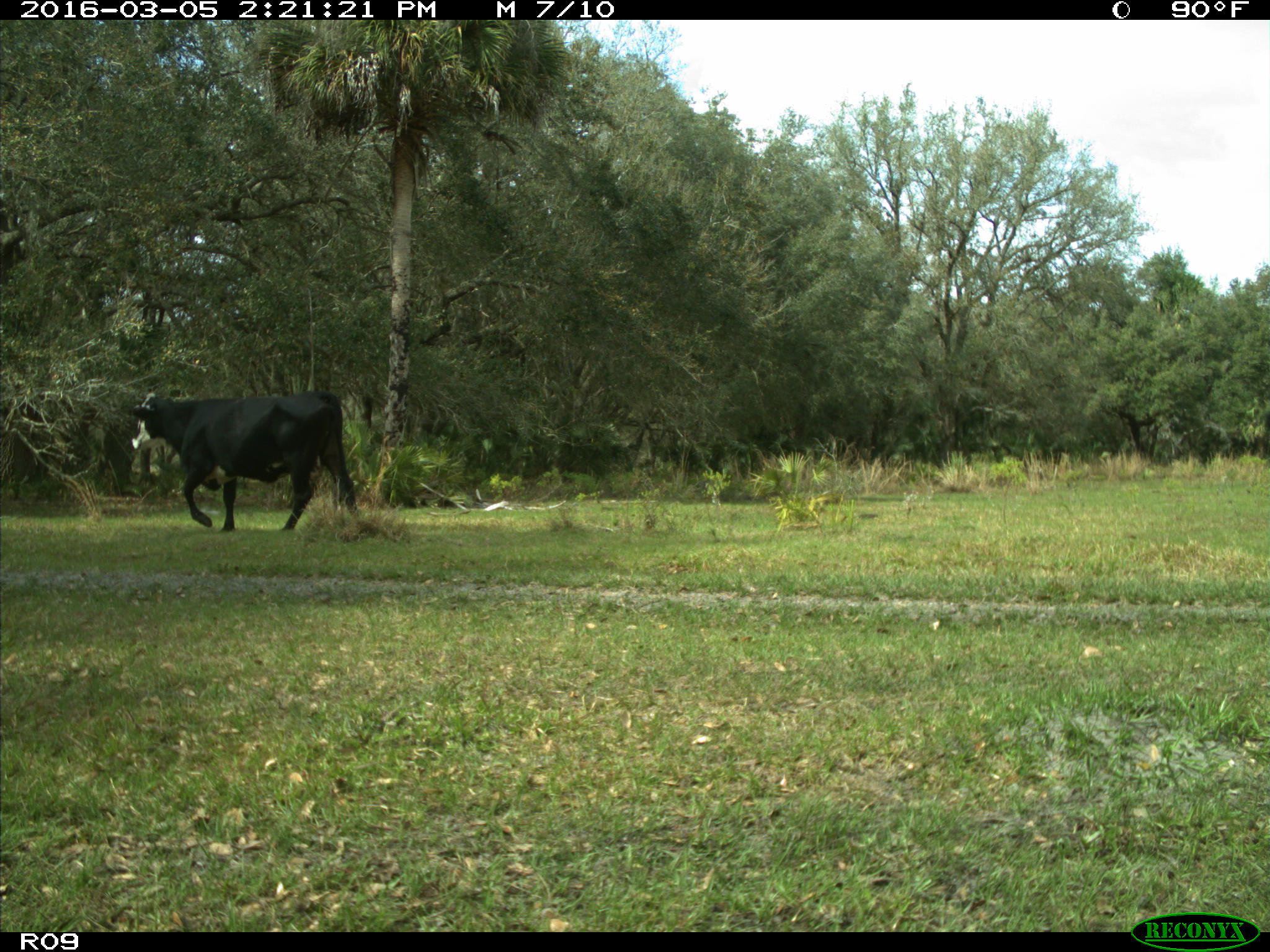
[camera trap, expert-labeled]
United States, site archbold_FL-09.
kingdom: Animalia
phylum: Chordata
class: Mammalia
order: Artiodactyla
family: Bovidae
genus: Bos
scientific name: Bos taurus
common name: domestic cow